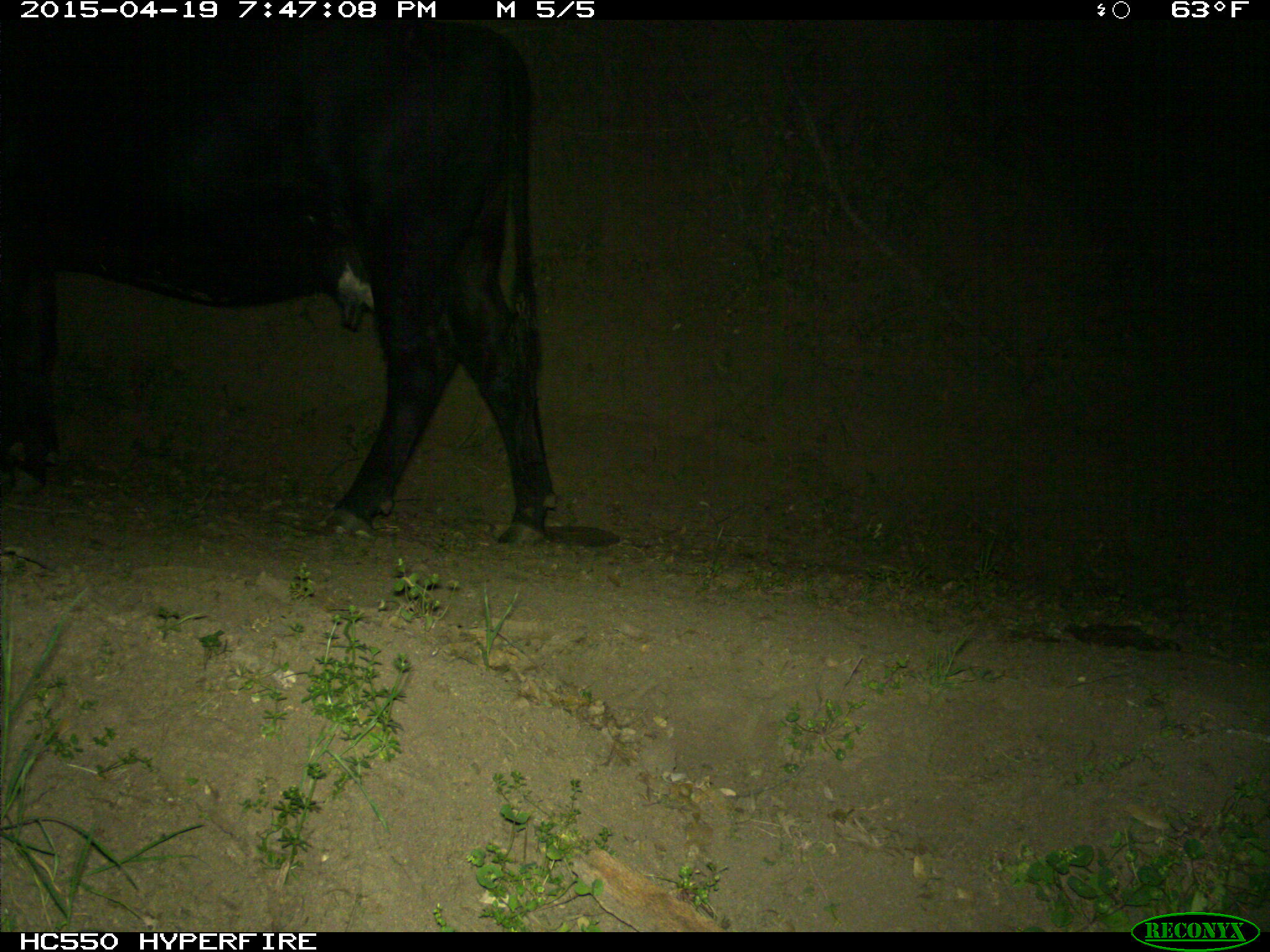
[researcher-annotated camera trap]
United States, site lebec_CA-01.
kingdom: Animalia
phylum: Chordata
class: Mammalia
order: Artiodactyla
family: Bovidae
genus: Bos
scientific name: Bos taurus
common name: domestic cow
Bos taurus (domestic cow).